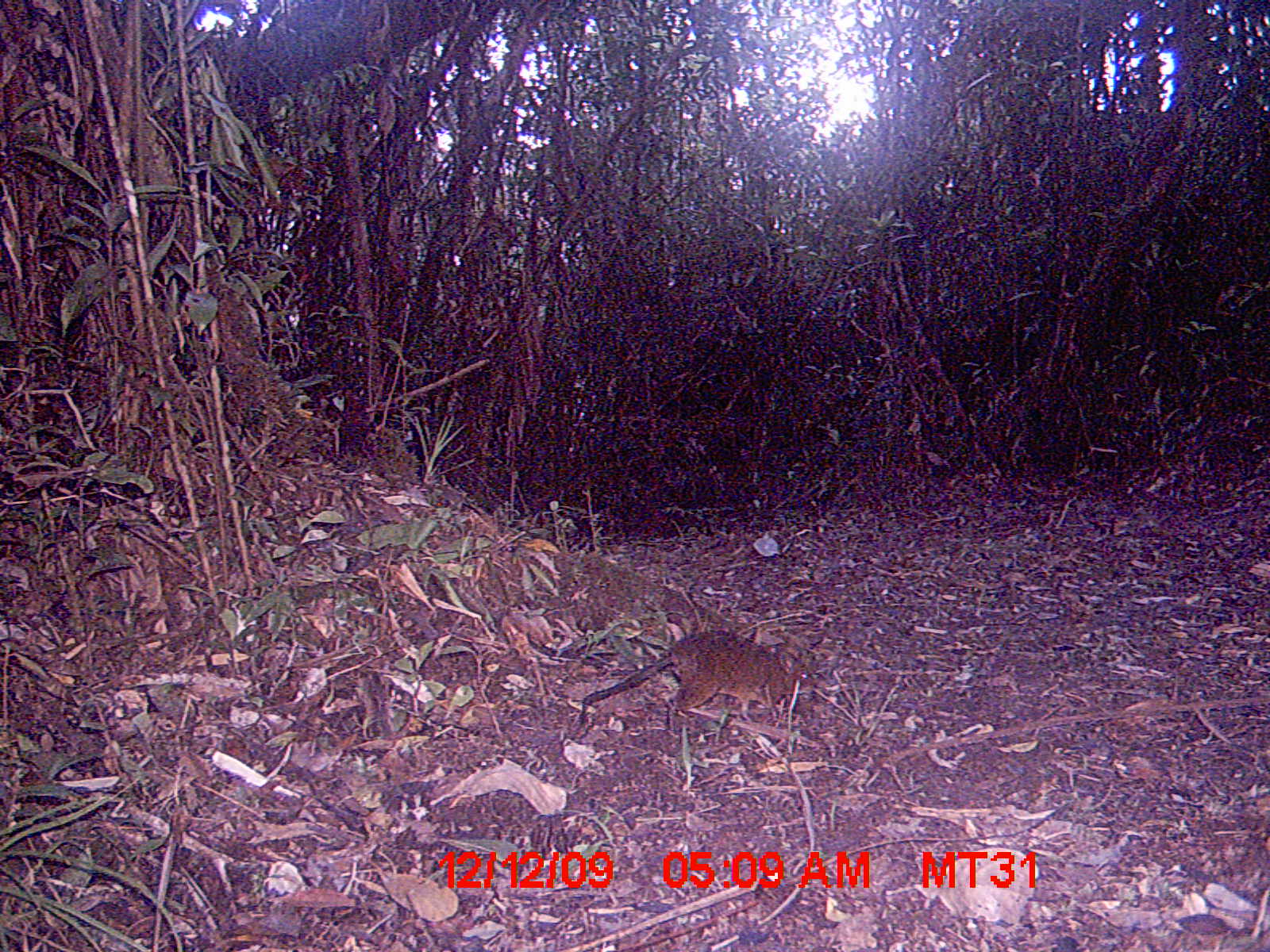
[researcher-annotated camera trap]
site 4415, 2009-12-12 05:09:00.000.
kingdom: Animalia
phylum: Chordata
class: Mammalia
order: Rodentia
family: Nesomyidae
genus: Hypogeomys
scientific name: Hypogeomys antimena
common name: malagasy giant rat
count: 1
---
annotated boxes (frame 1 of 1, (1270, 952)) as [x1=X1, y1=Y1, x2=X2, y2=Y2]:
hypogeomys antimena: [x1=577, y1=628, x2=818, y2=716]